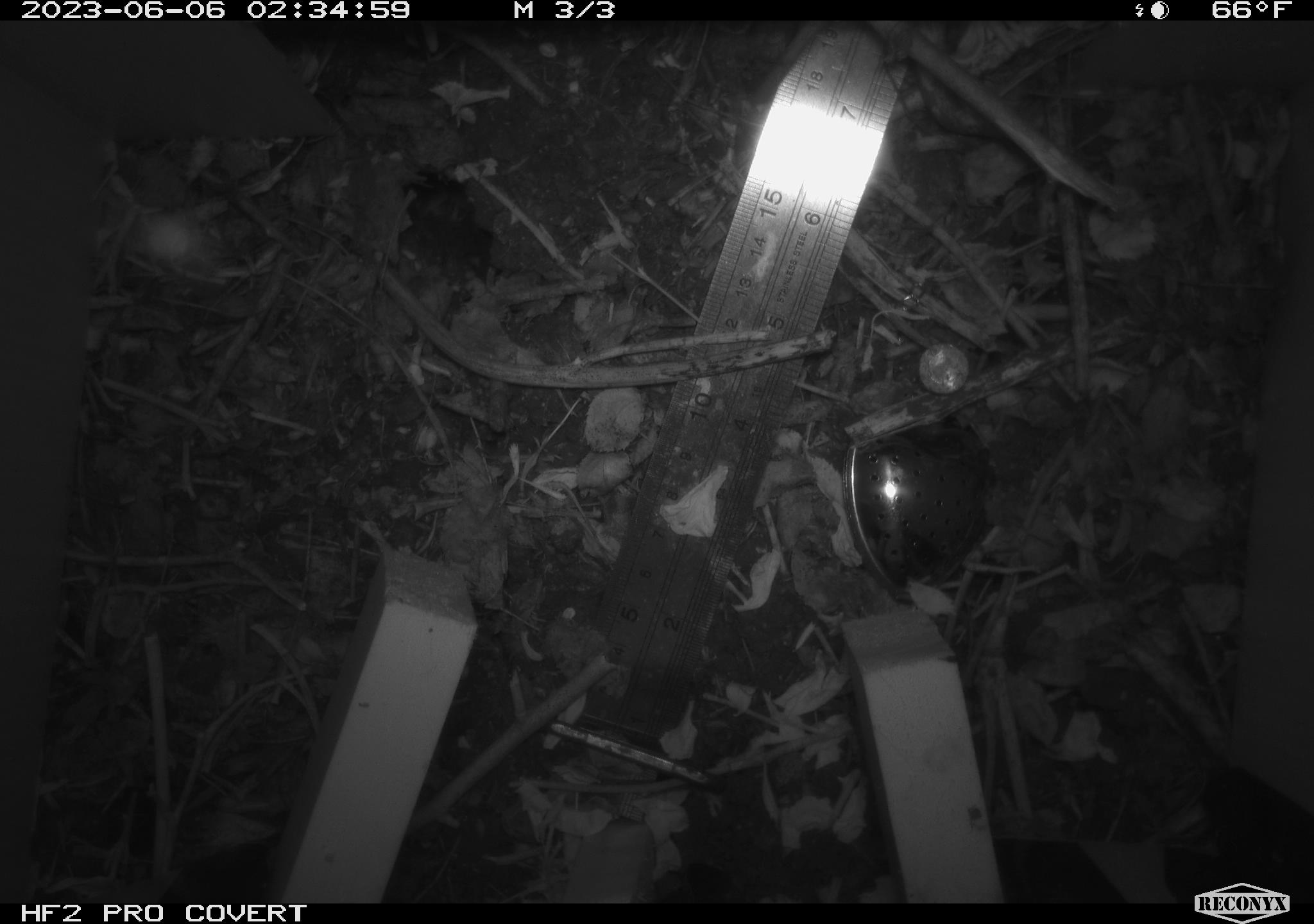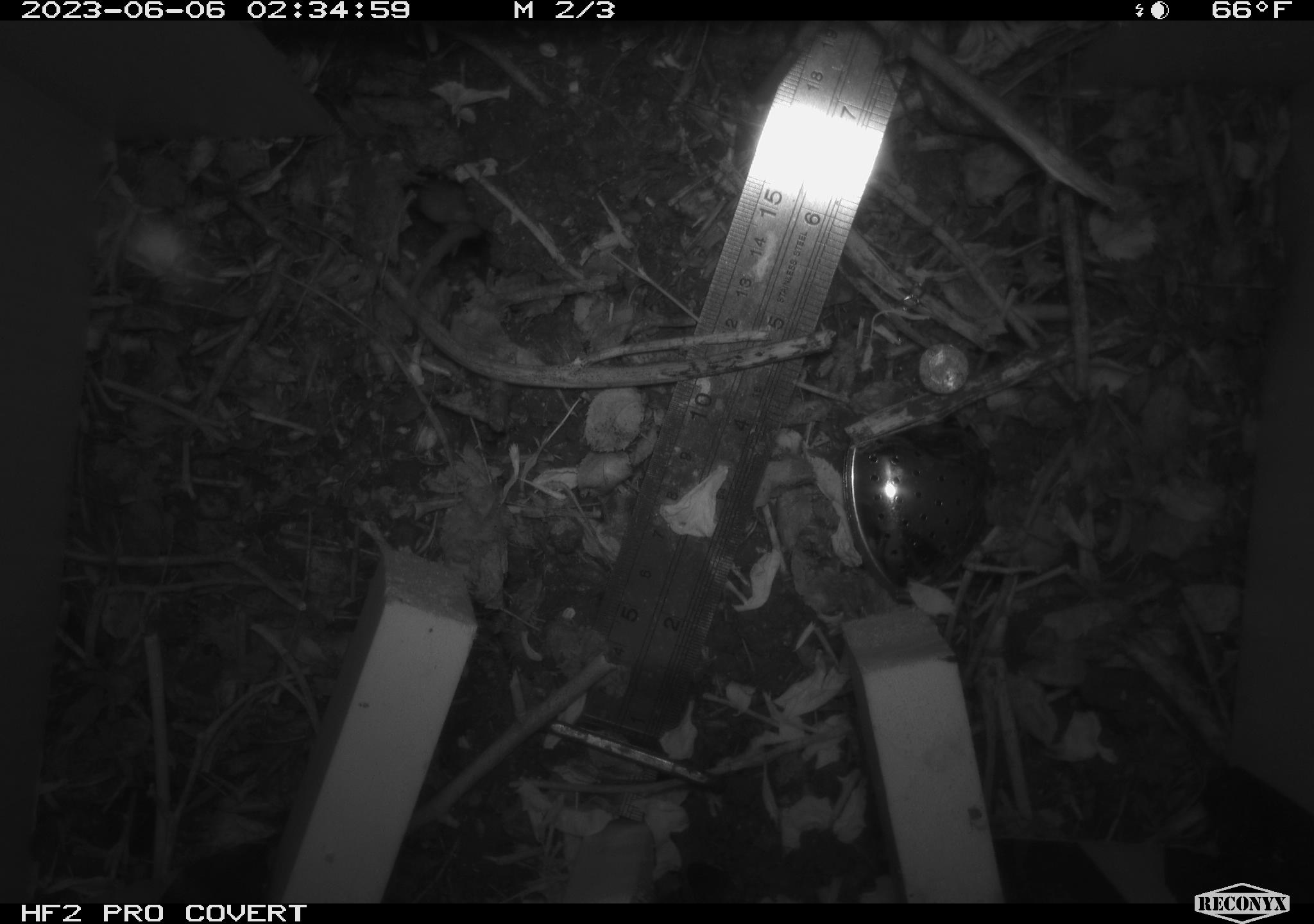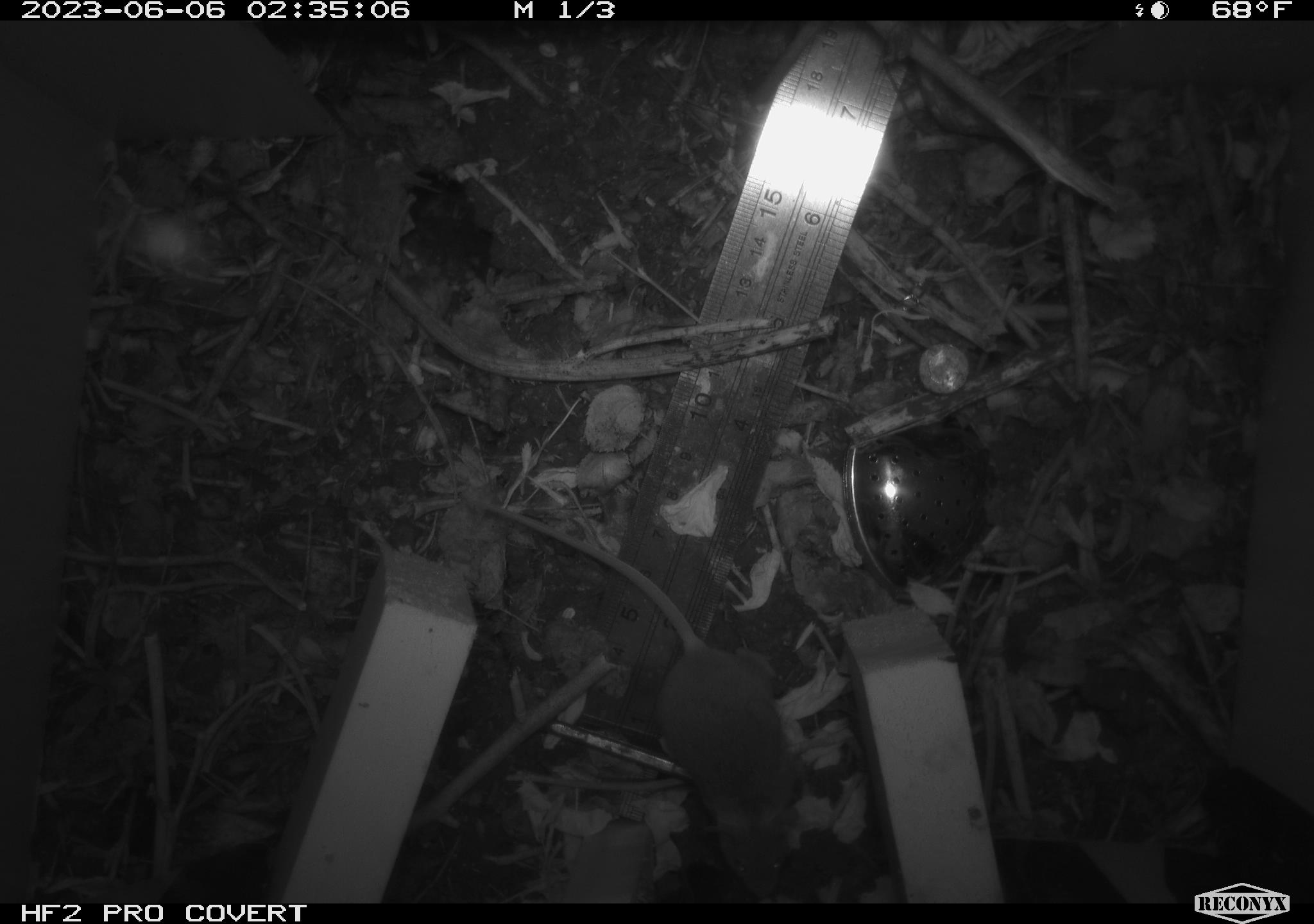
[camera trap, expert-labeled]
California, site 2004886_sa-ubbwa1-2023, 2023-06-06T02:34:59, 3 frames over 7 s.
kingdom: Animalia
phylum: Chordata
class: Mammalia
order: Rodentia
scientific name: Rodentia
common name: rodent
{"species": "rodent (Rodentia)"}